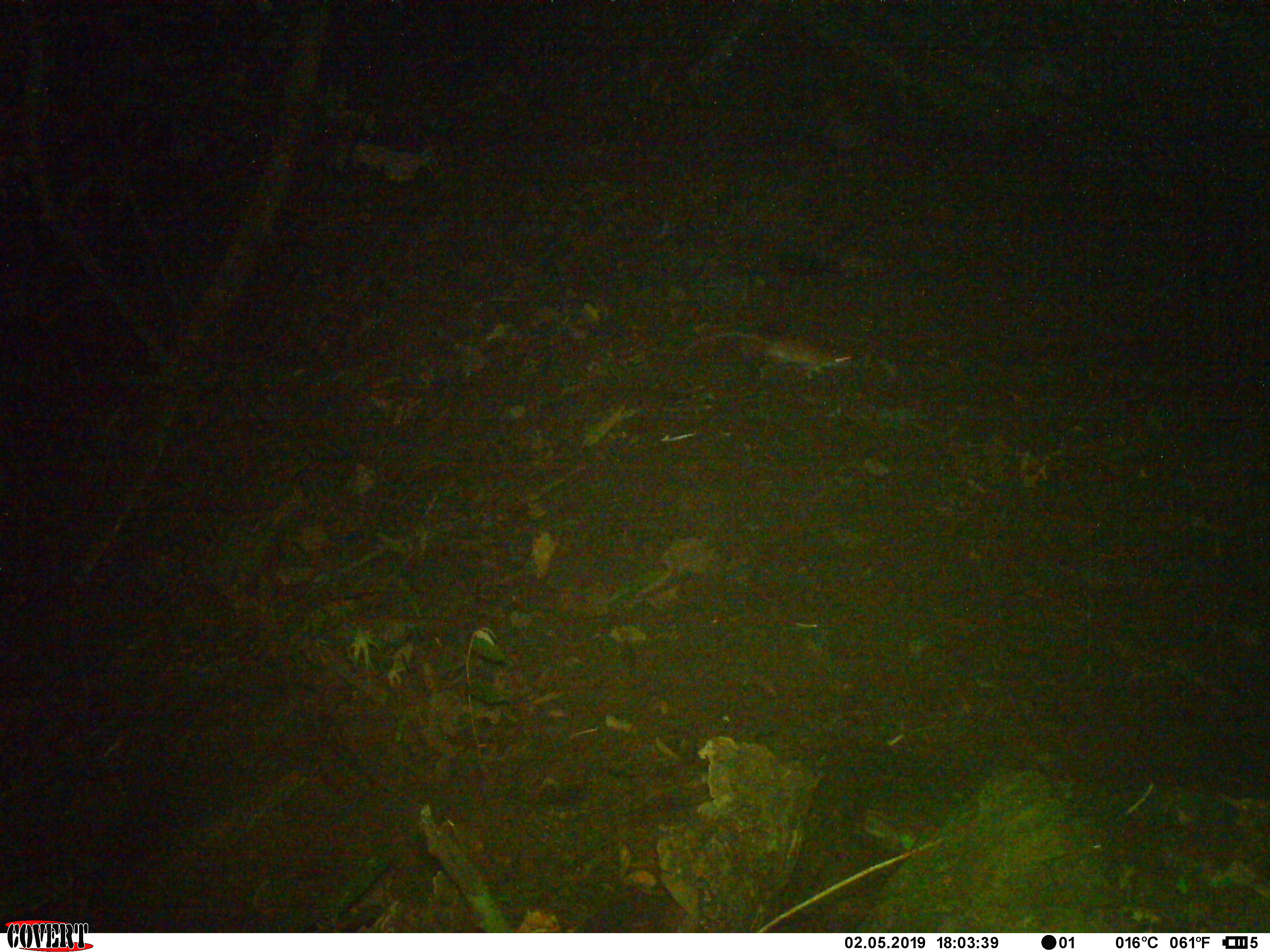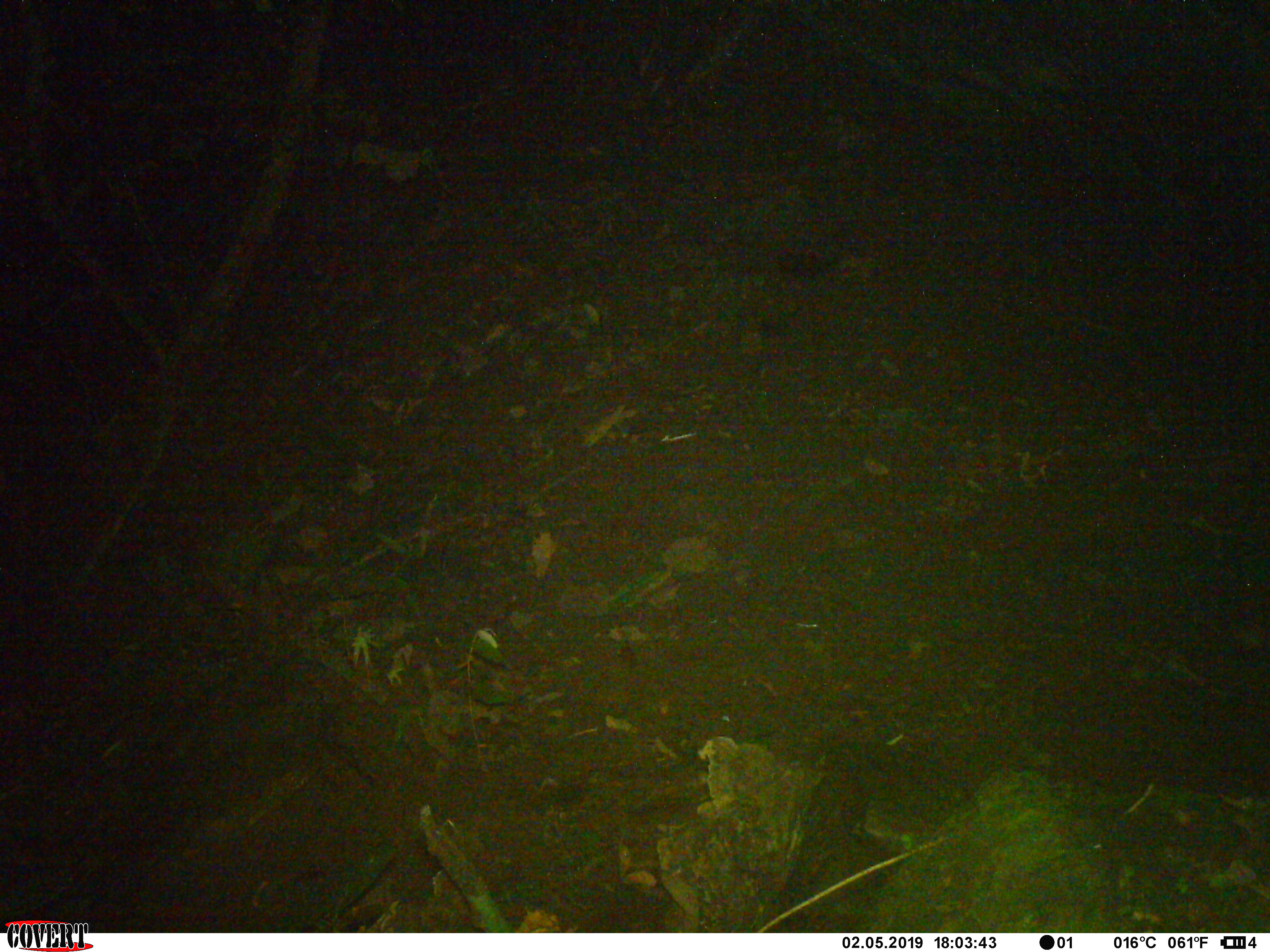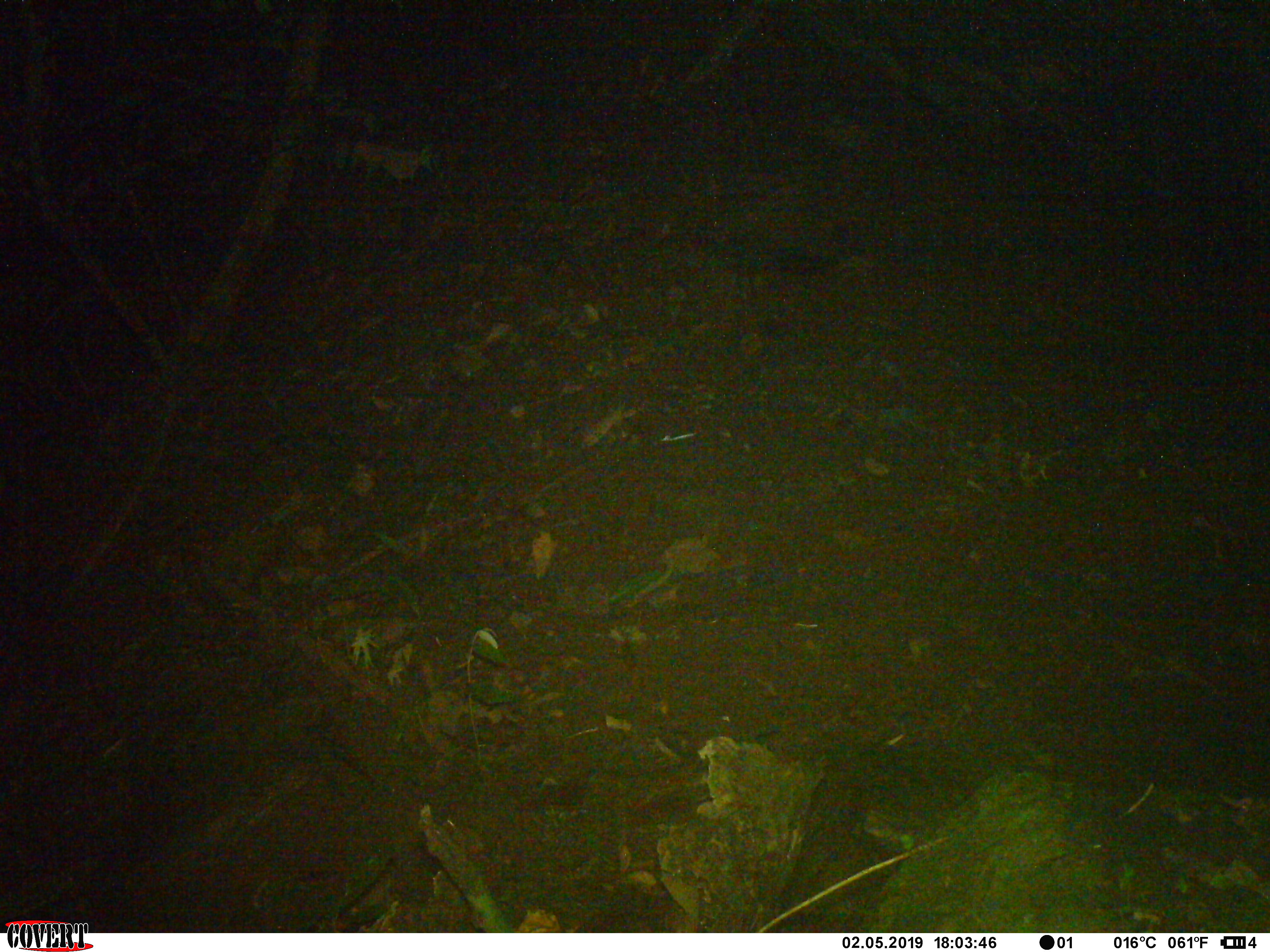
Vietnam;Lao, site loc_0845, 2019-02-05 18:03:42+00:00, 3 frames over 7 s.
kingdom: Animalia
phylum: Chordata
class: Mammalia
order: Rodentia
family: Muridae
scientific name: Muridae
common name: old-world mice and rats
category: unidentified murid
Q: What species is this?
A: Unidentified murid (old-world mice and rats) (Muridae).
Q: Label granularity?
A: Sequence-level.